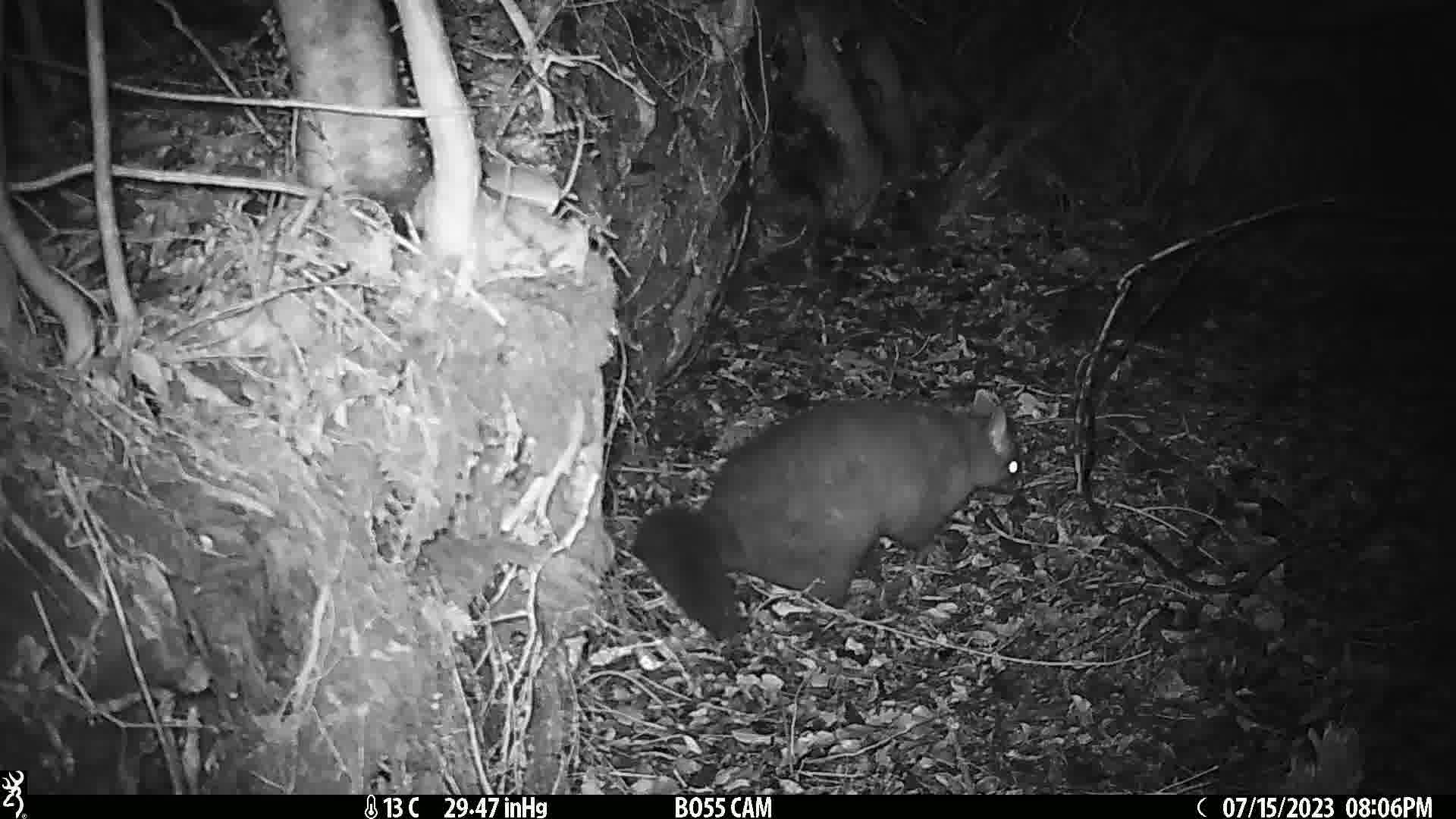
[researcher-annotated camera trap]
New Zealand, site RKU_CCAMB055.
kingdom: Animalia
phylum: Chordata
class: Mammalia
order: Diprotodontia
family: Phalangeridae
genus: Trichosurus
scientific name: Trichosurus vulpecula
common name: common brushtail possum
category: possum